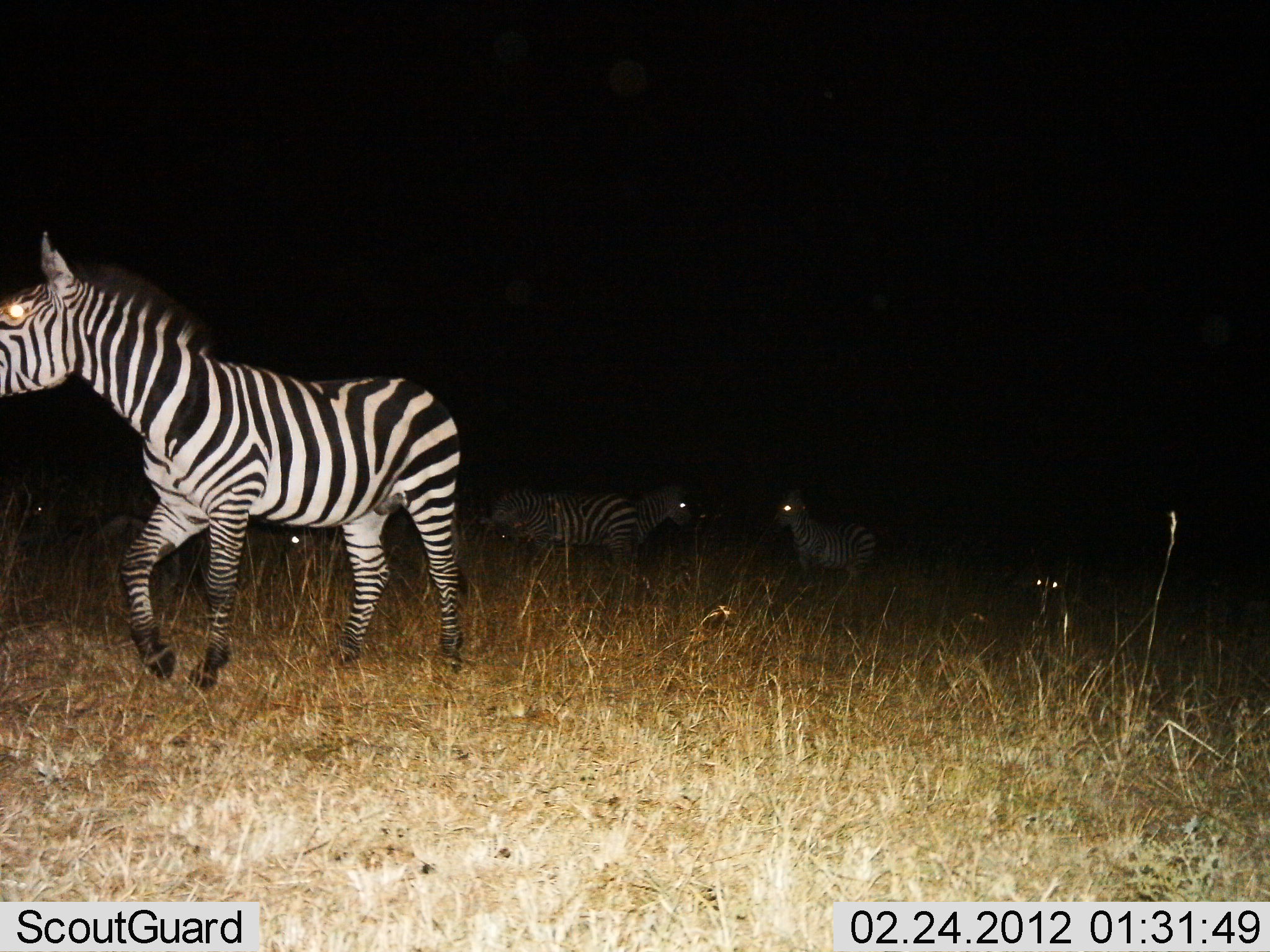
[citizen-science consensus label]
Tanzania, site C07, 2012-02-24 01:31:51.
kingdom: Animalia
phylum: Chordata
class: Mammalia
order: Perissodactyla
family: Equidae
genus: Equus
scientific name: Equus quagga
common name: plains zebra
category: zebra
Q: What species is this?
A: Zebra (plains zebra) (Equus quagga).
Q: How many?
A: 4.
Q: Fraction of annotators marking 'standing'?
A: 84%.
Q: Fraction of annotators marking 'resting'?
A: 16%.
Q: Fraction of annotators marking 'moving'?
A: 58%.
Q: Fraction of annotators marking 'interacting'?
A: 5%.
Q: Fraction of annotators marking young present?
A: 0%.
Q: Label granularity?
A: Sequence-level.